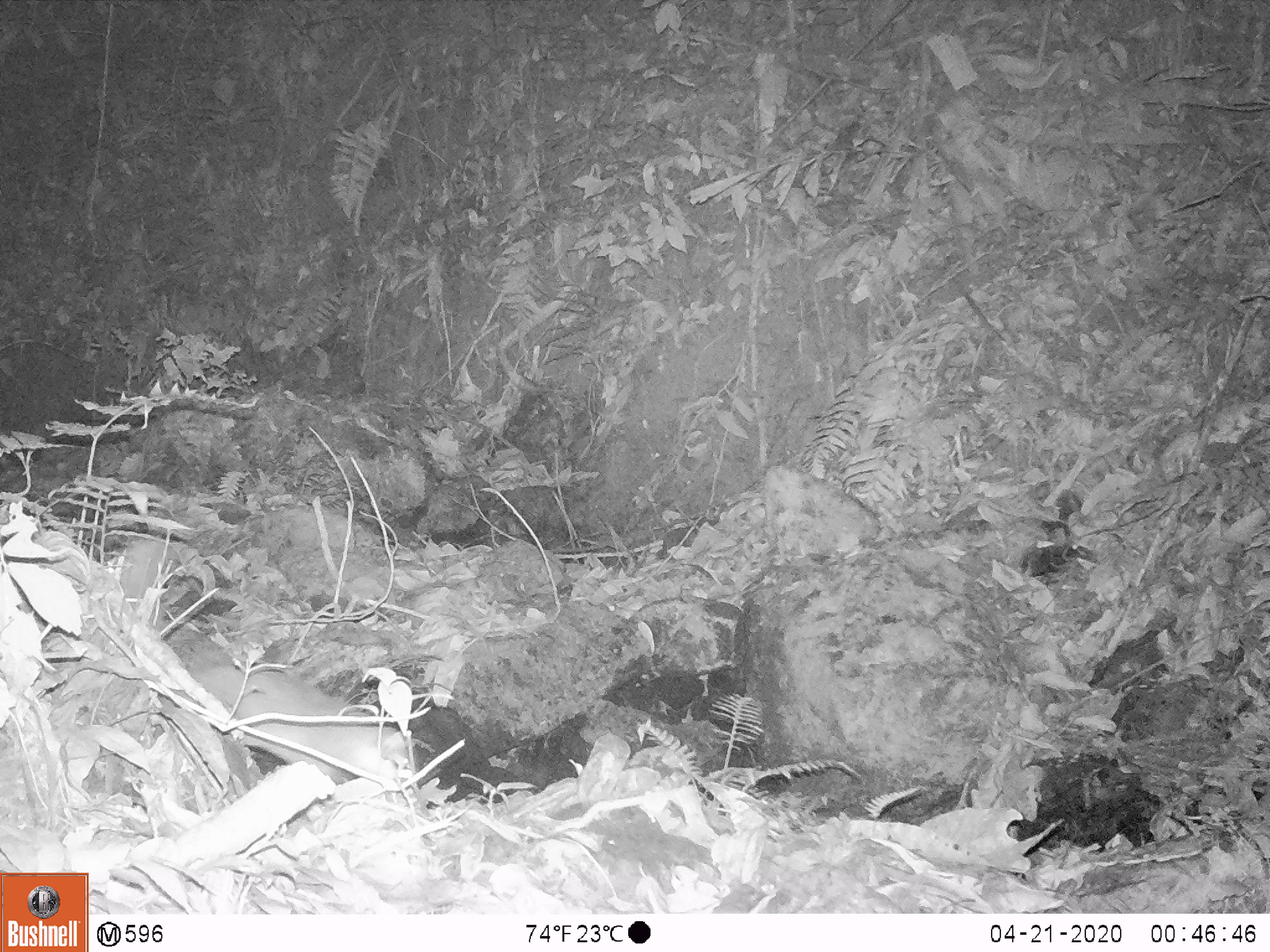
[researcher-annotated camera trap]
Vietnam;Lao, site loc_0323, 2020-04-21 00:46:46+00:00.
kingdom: Animalia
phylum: Chordata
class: Mammalia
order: Carnivora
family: Mustelidae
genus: Melogale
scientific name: Melogale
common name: ferret badger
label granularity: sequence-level